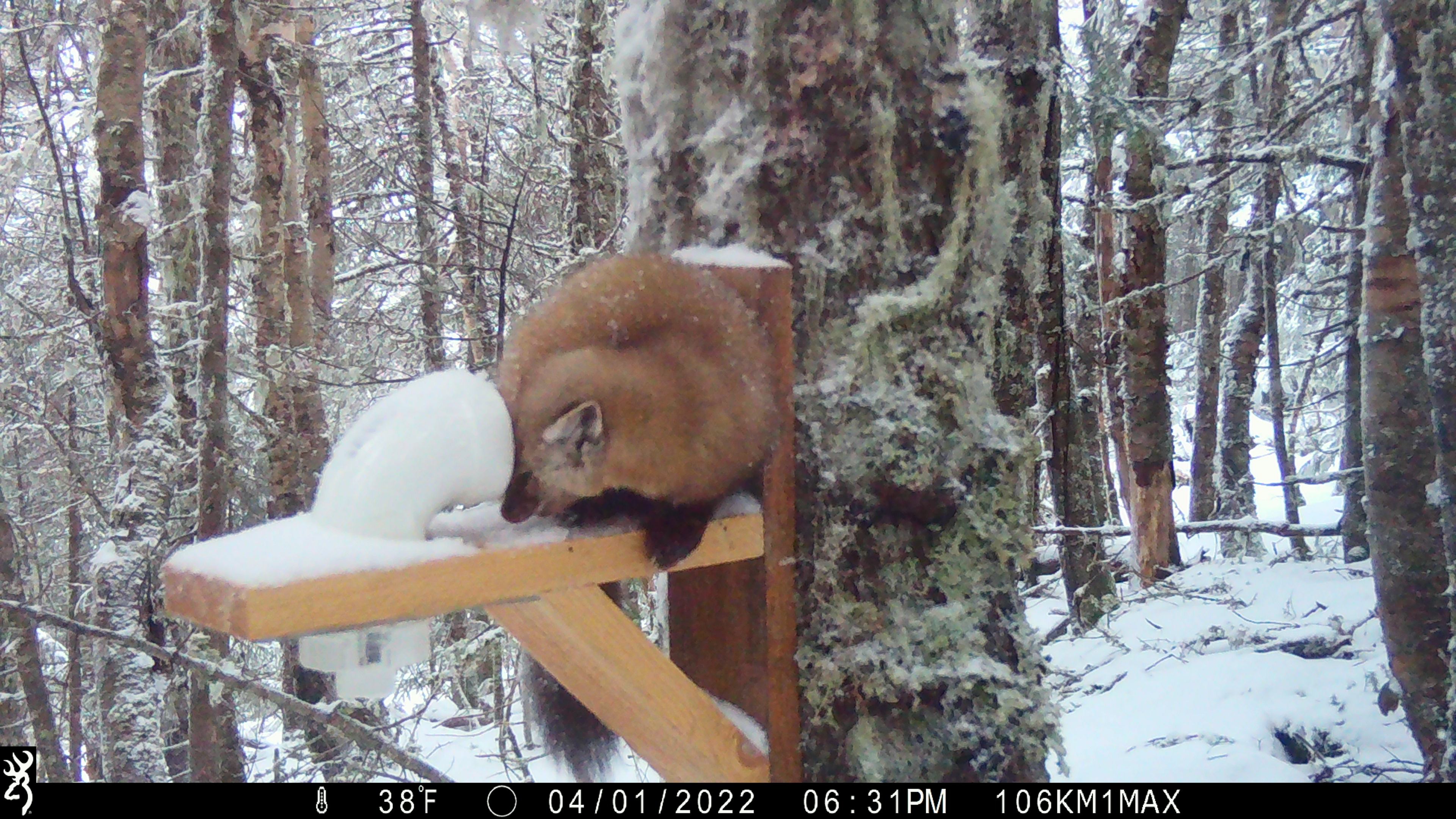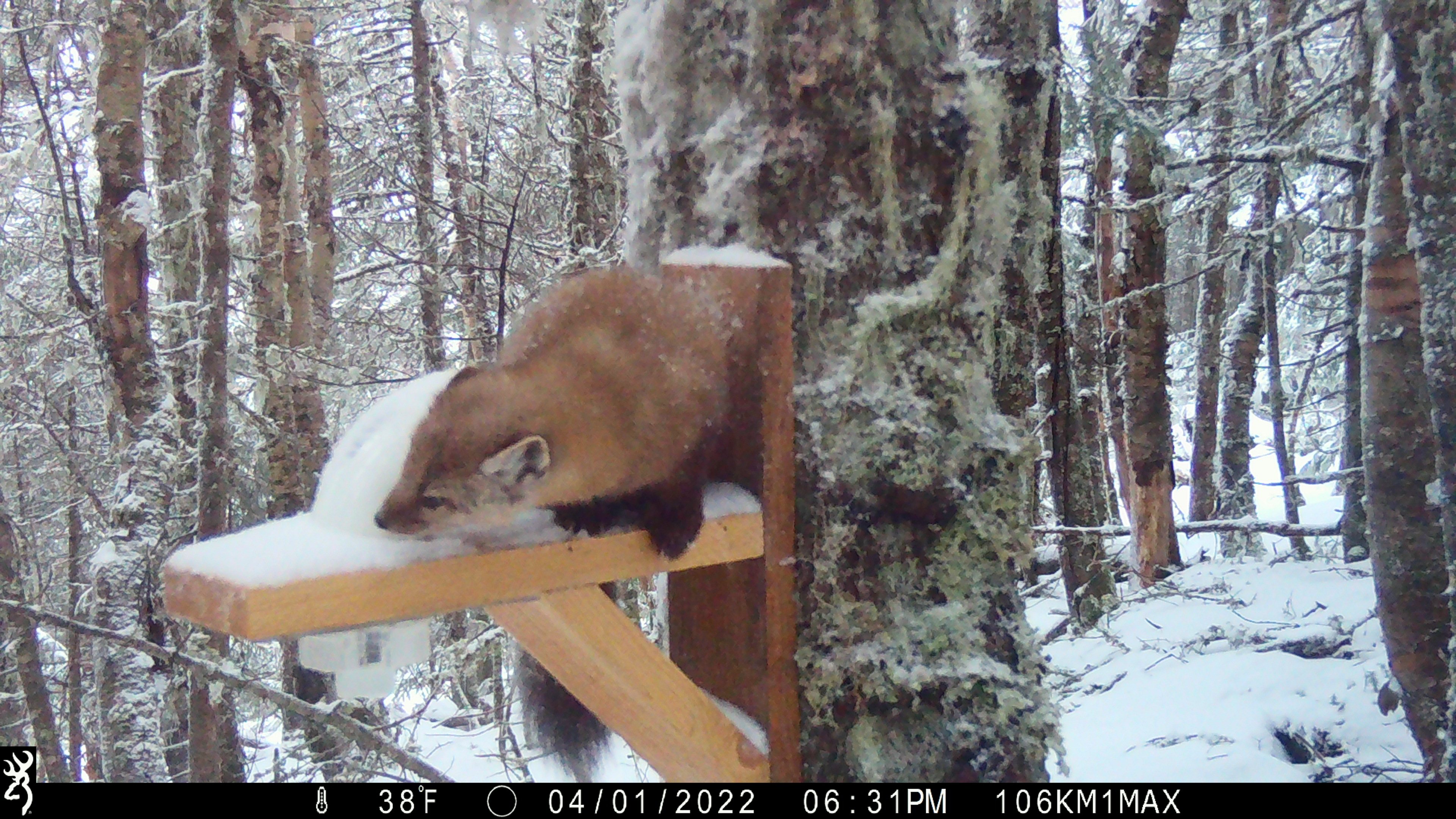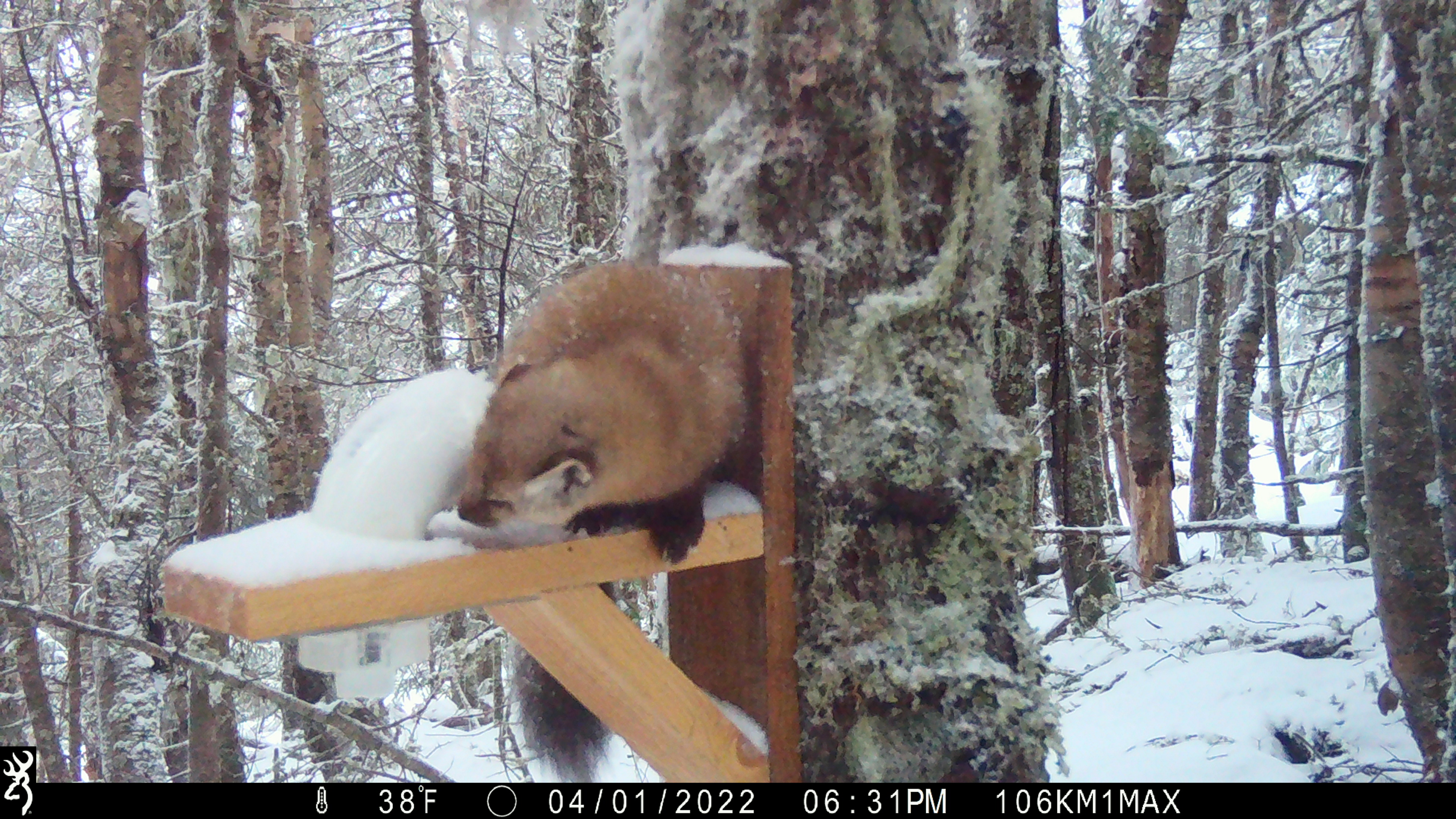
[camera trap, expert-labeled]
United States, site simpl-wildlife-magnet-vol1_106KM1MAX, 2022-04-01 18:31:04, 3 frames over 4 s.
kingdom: Animalia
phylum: Chordata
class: Mammalia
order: Carnivora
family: Mustelidae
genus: Martes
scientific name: Martes americana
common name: american marten